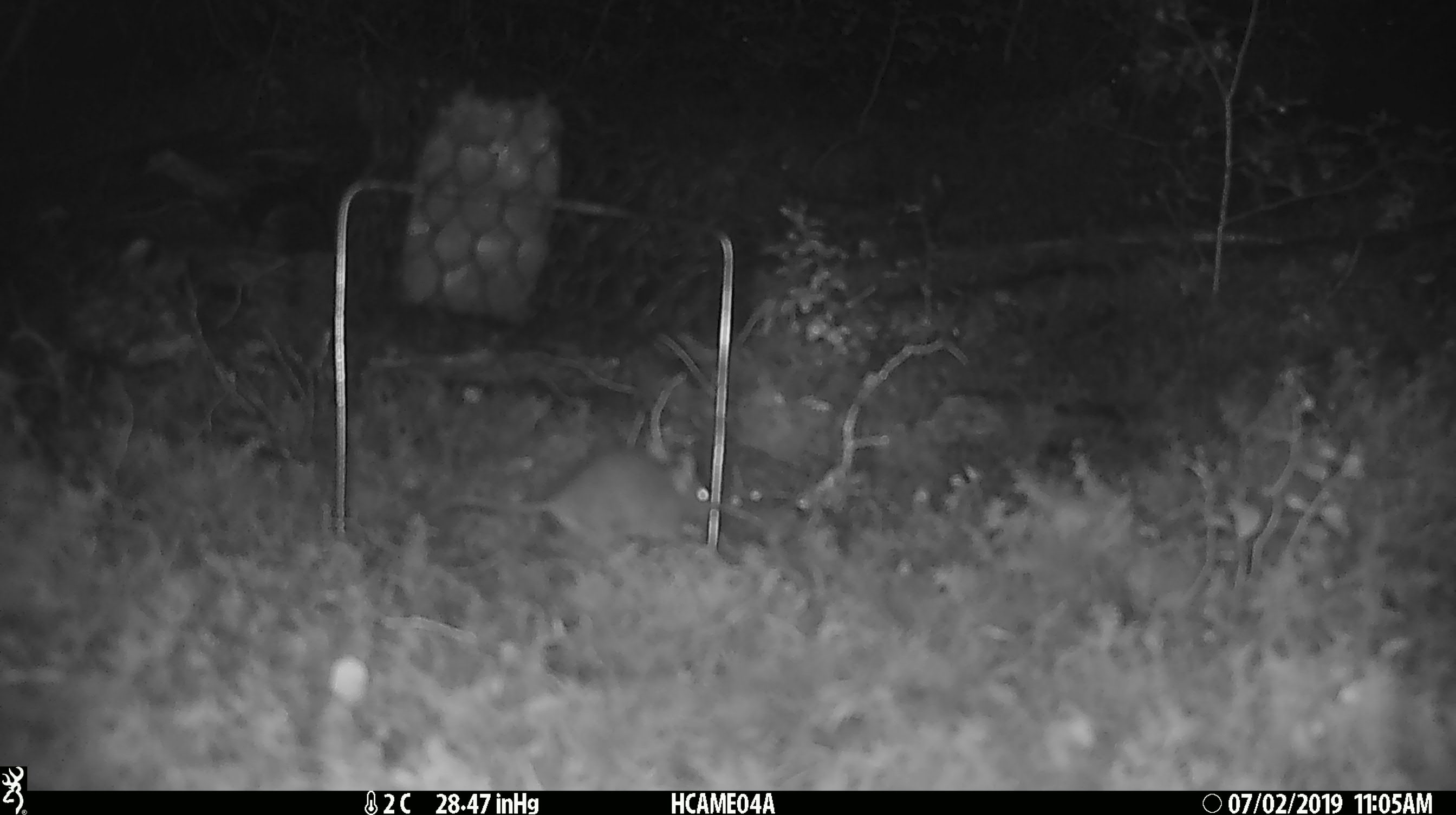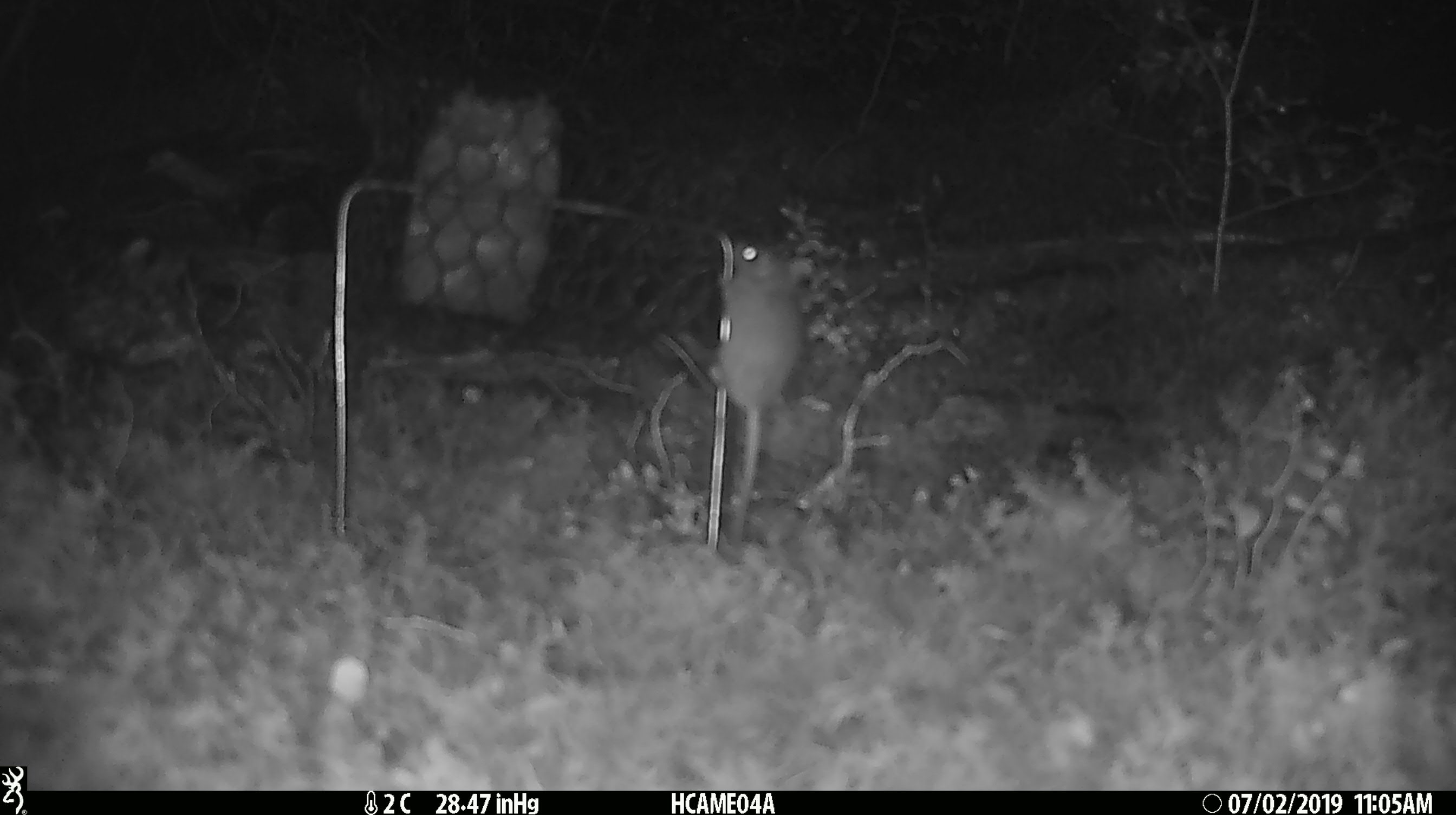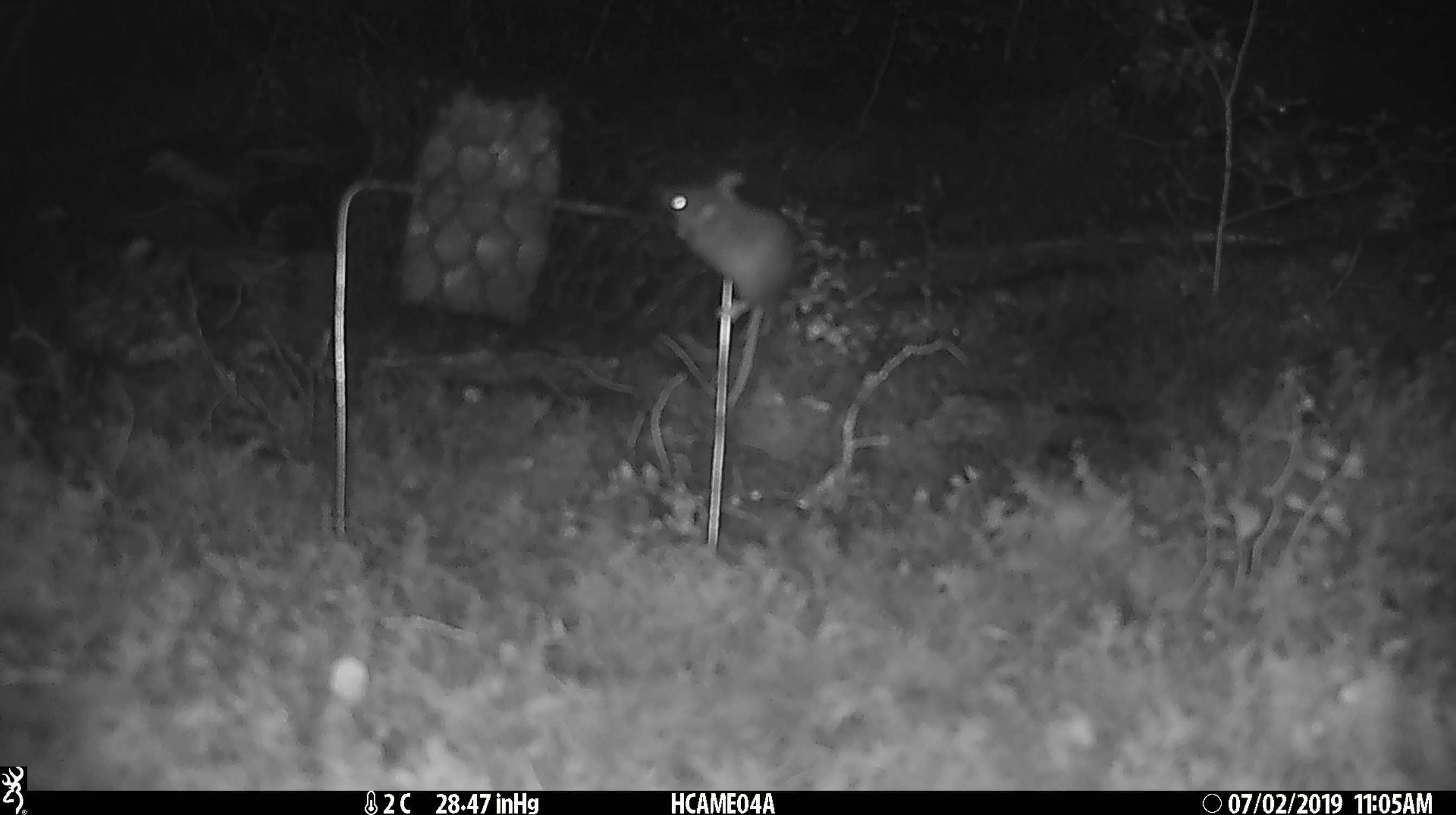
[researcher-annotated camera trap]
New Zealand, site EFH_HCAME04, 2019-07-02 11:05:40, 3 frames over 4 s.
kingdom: Animalia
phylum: Chordata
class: Mammalia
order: Rodentia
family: Muridae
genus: Mus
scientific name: Mus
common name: mouse